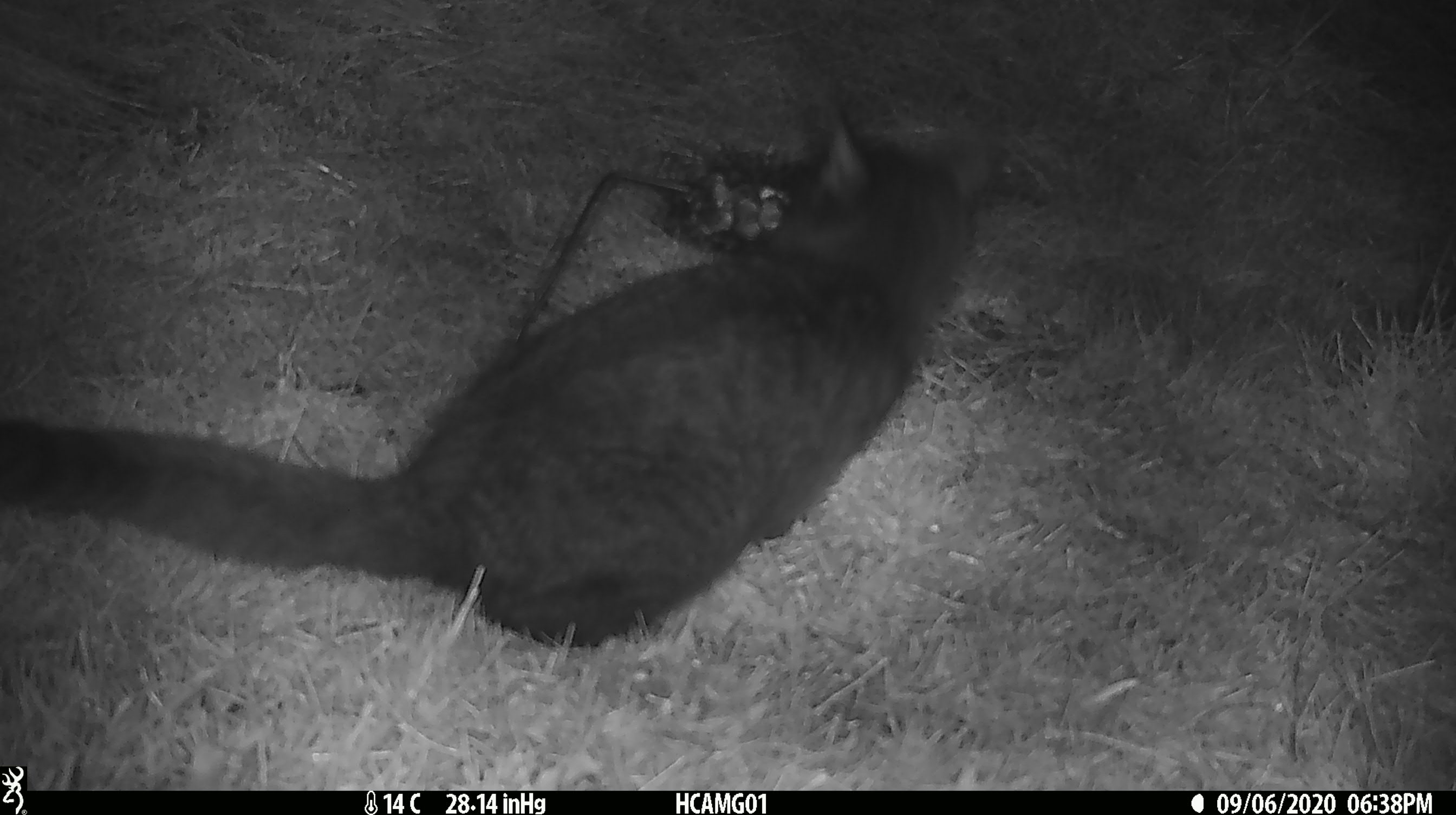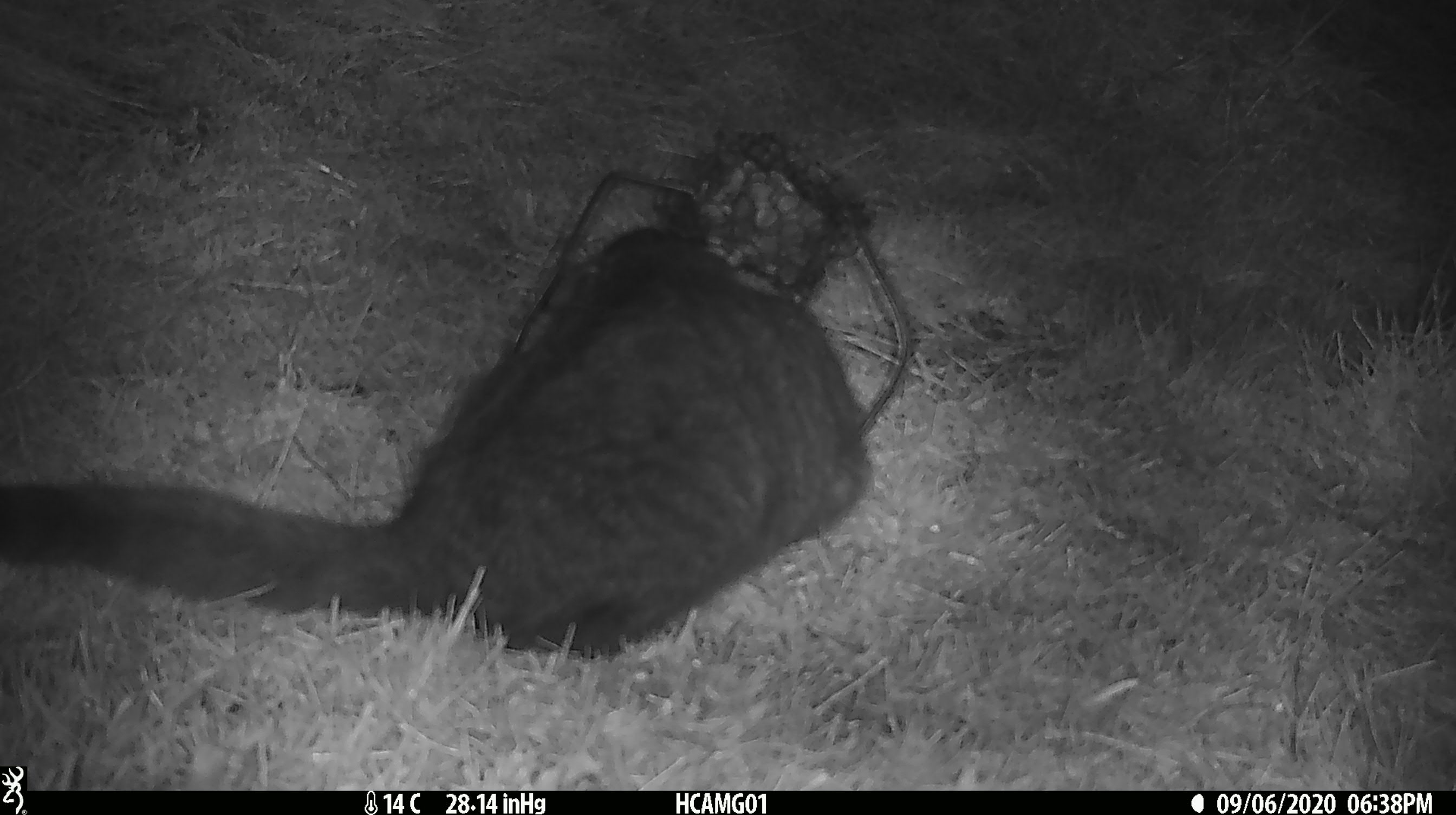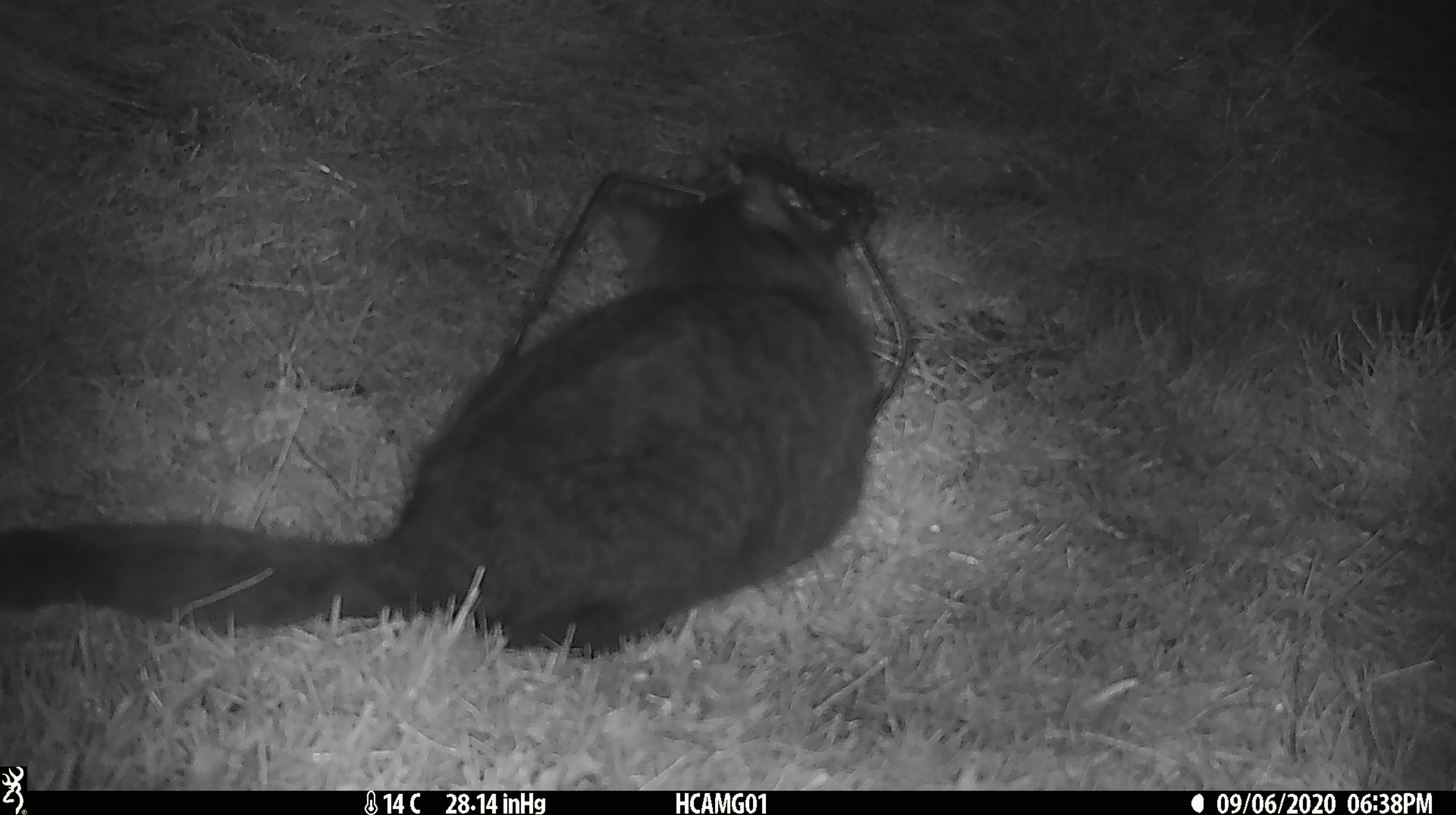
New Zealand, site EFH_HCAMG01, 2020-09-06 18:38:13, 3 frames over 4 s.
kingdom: Animalia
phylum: Chordata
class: Mammalia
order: Carnivora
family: Felidae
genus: Felis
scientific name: Felis catus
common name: domestic cat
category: cat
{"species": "cat (domestic cat) (Felis catus)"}